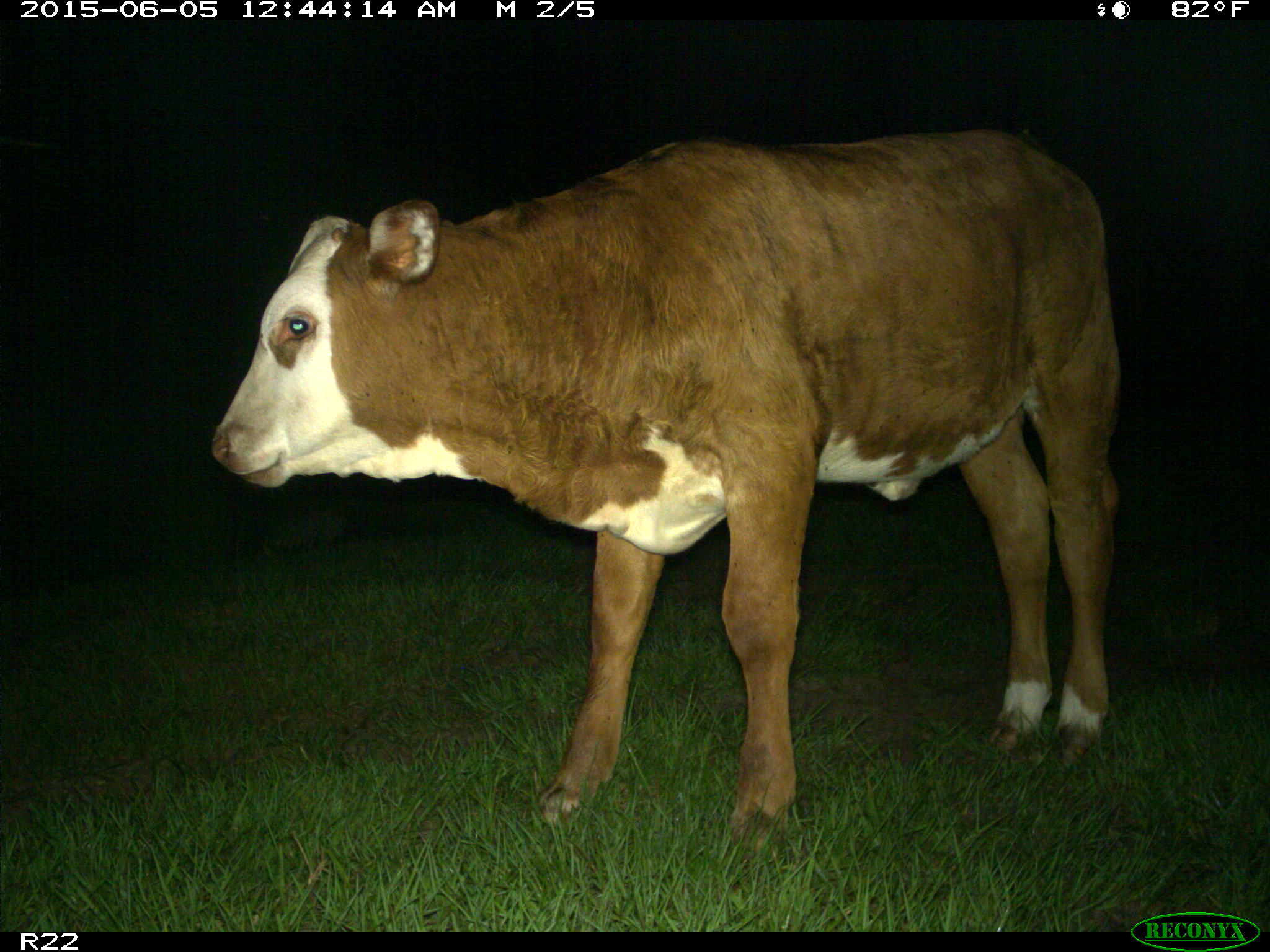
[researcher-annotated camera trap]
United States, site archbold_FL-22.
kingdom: Animalia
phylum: Chordata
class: Mammalia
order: Artiodactyla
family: Bovidae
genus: Bos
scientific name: Bos taurus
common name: domestic cow